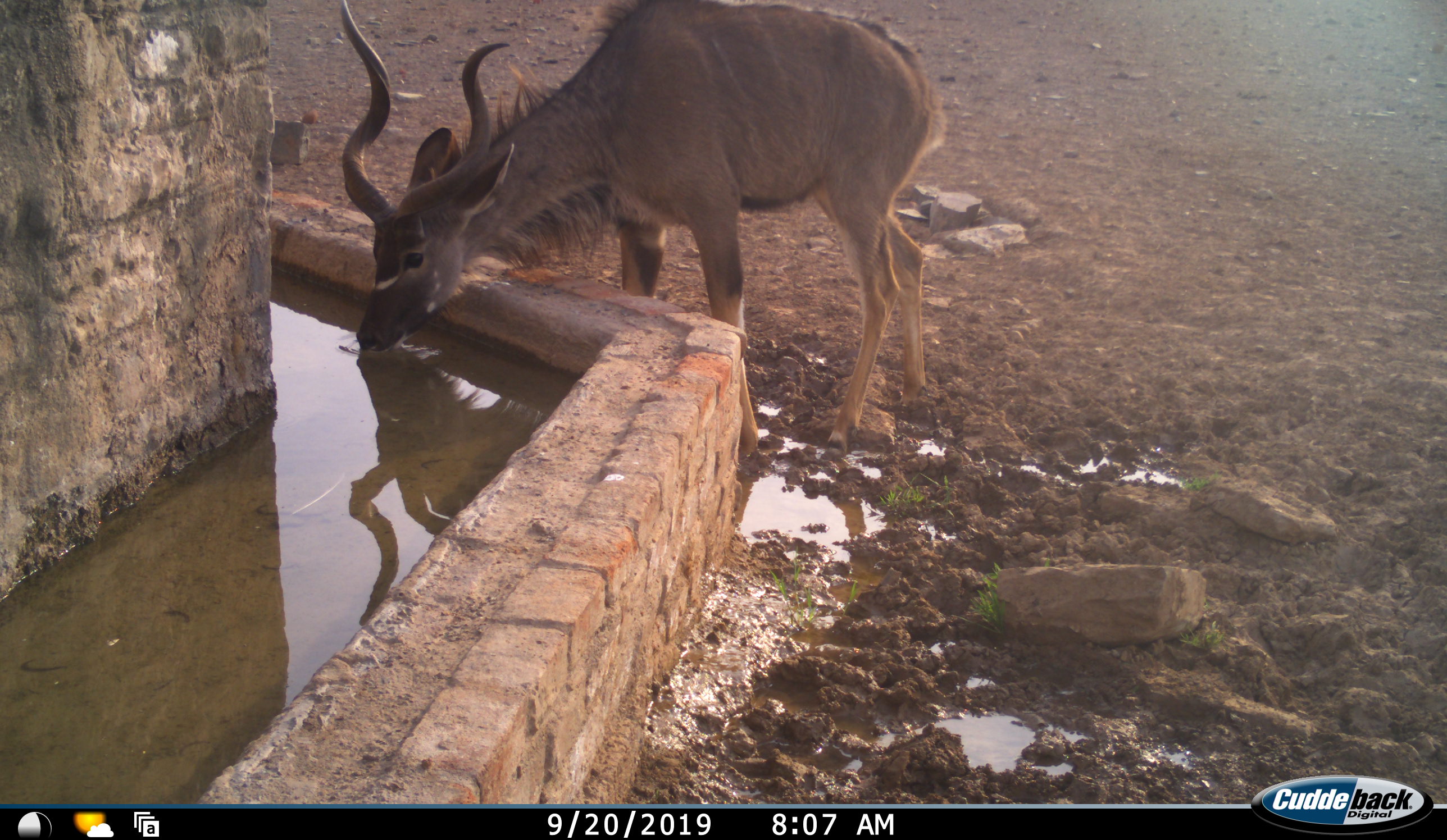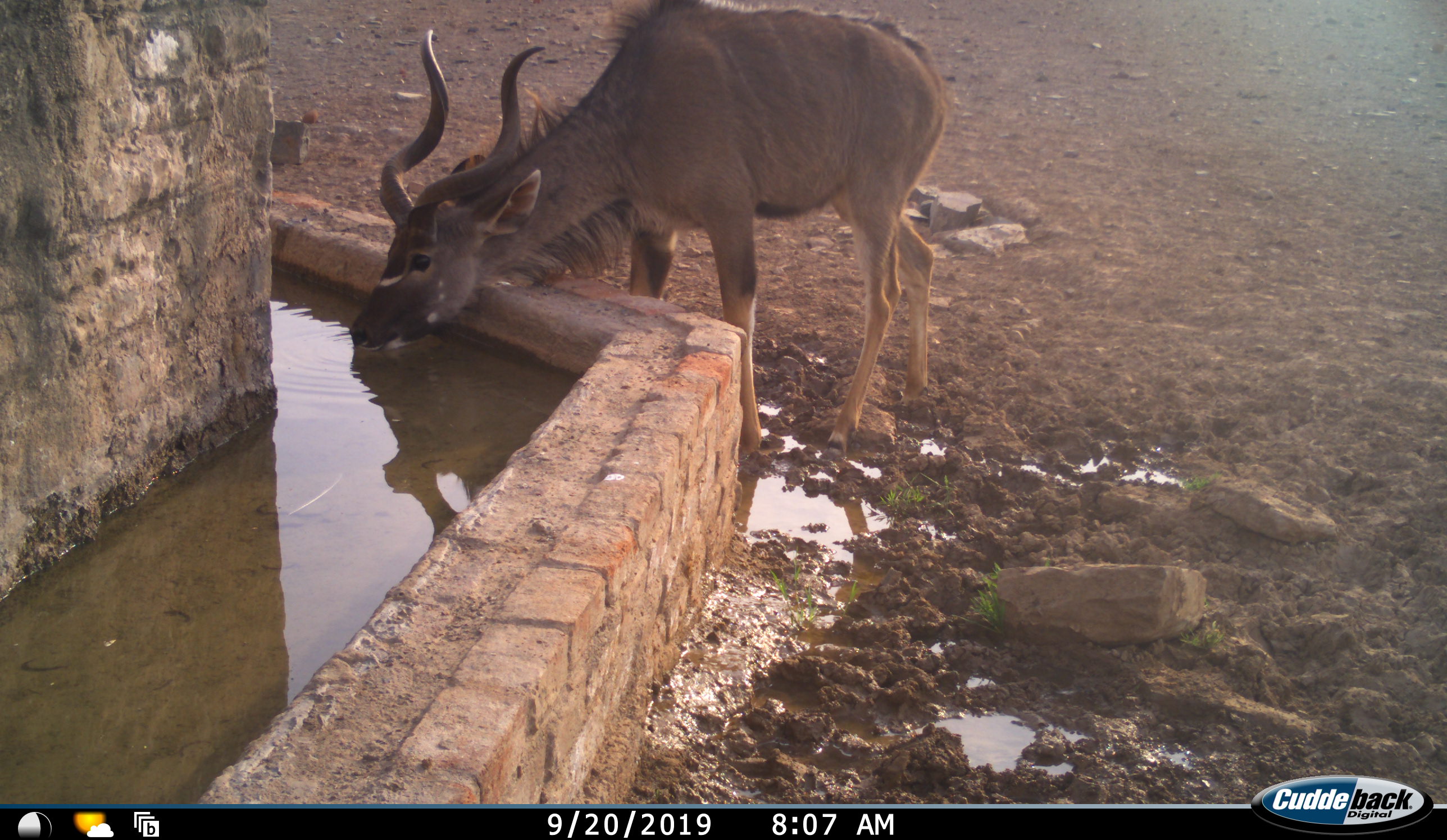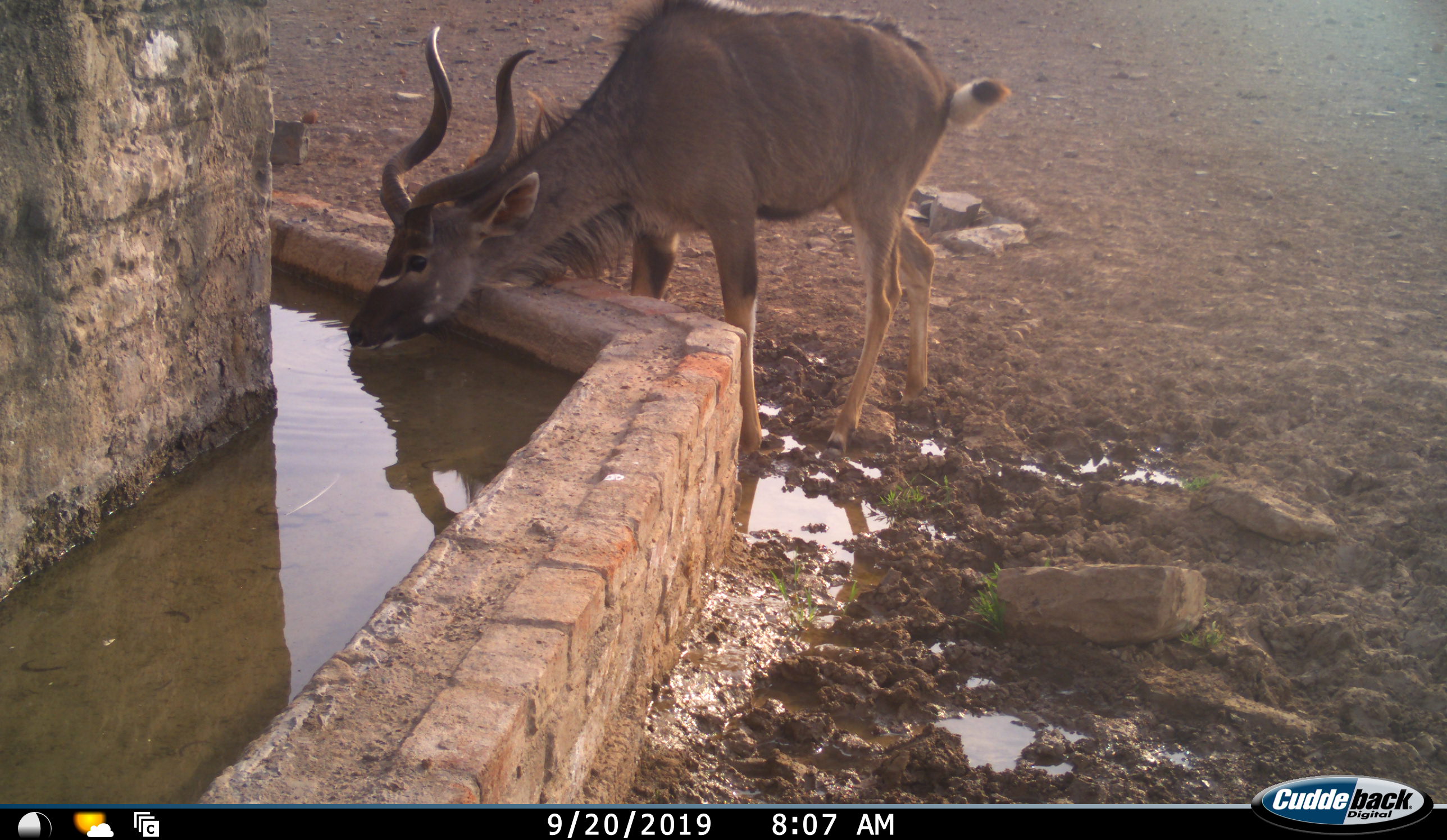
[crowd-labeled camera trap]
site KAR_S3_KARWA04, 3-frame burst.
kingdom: Animalia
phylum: Chordata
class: Mammalia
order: Artiodactyla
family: Bovidae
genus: Tragelaphus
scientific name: Tragelaphus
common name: kudu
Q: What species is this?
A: Kudu (Tragelaphus).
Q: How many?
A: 1.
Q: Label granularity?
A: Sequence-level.